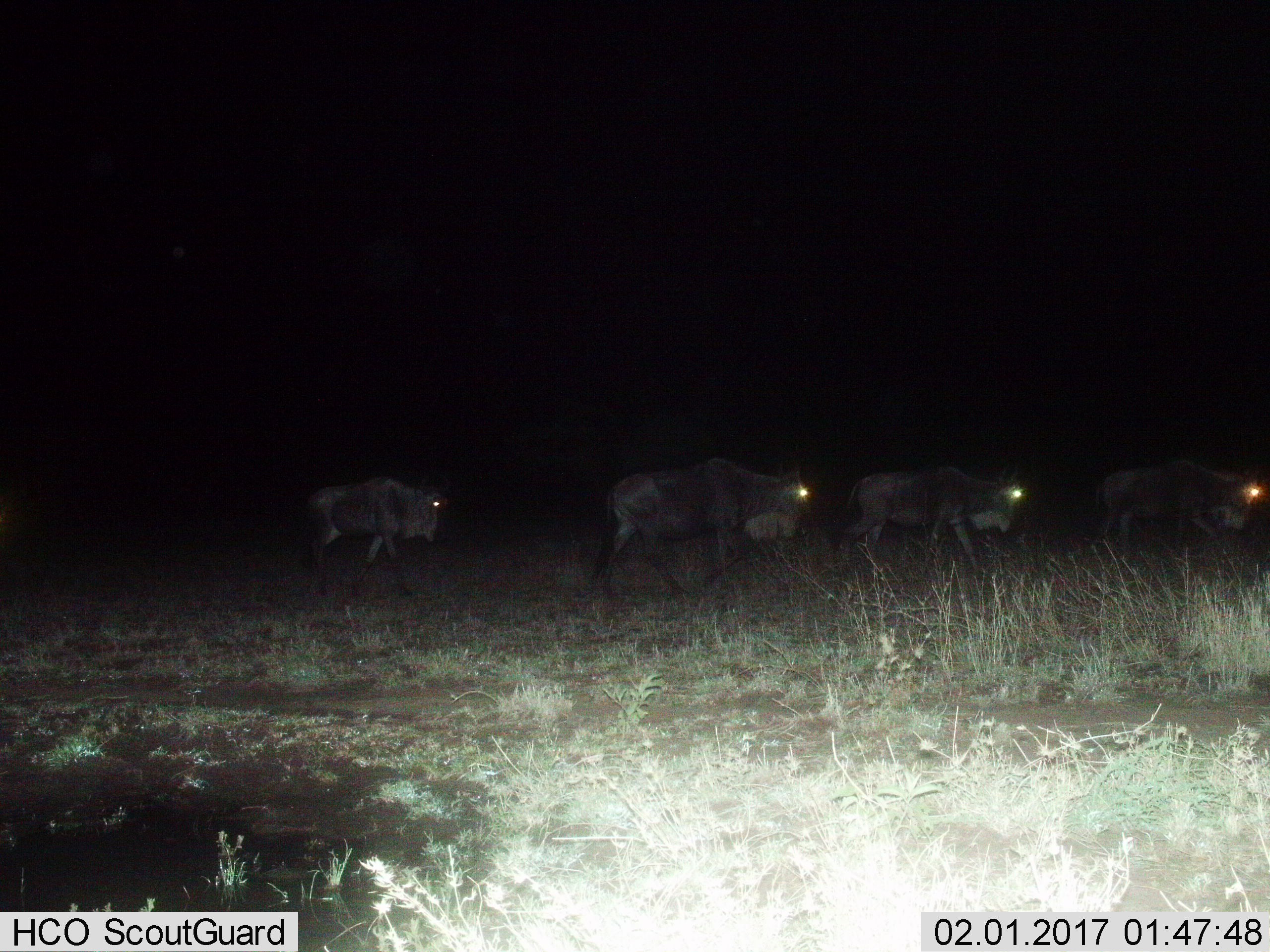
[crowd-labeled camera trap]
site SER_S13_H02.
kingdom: Animalia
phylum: Chordata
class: Mammalia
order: Artiodactyla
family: Bovidae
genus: Connochaetes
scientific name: Connochaetes taurinus taurinus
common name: blue wildebeest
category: wildebeestblue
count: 4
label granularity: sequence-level